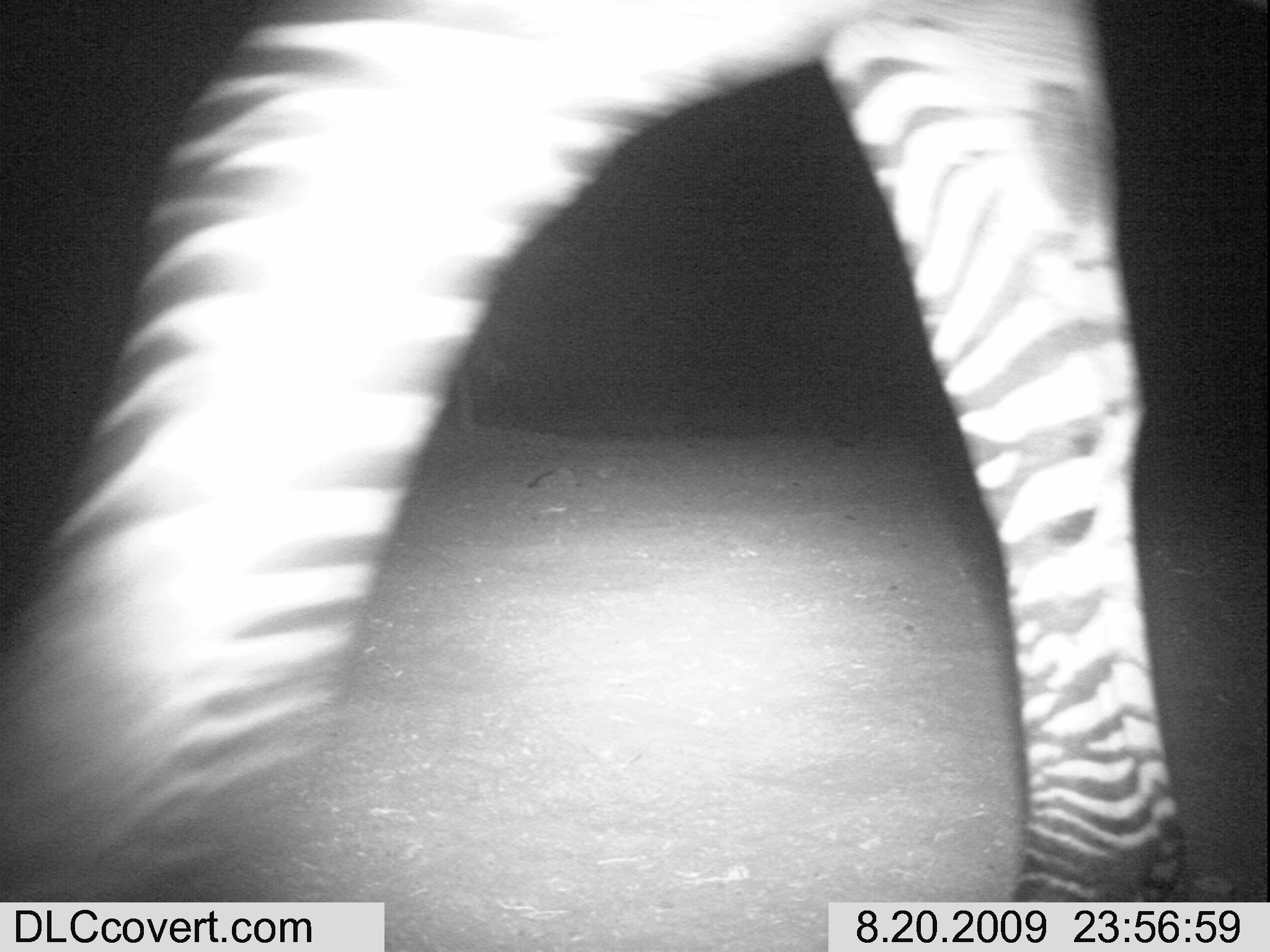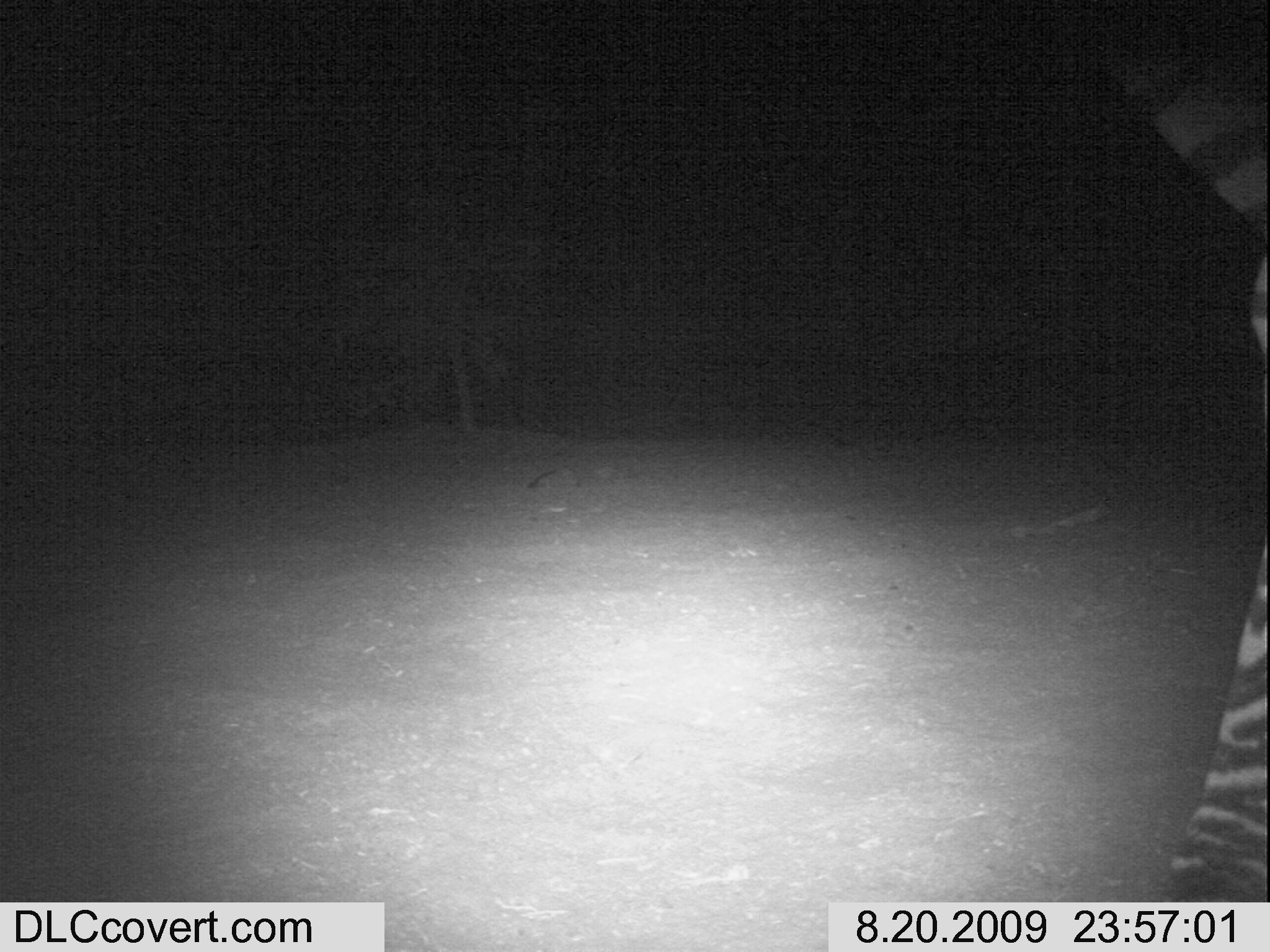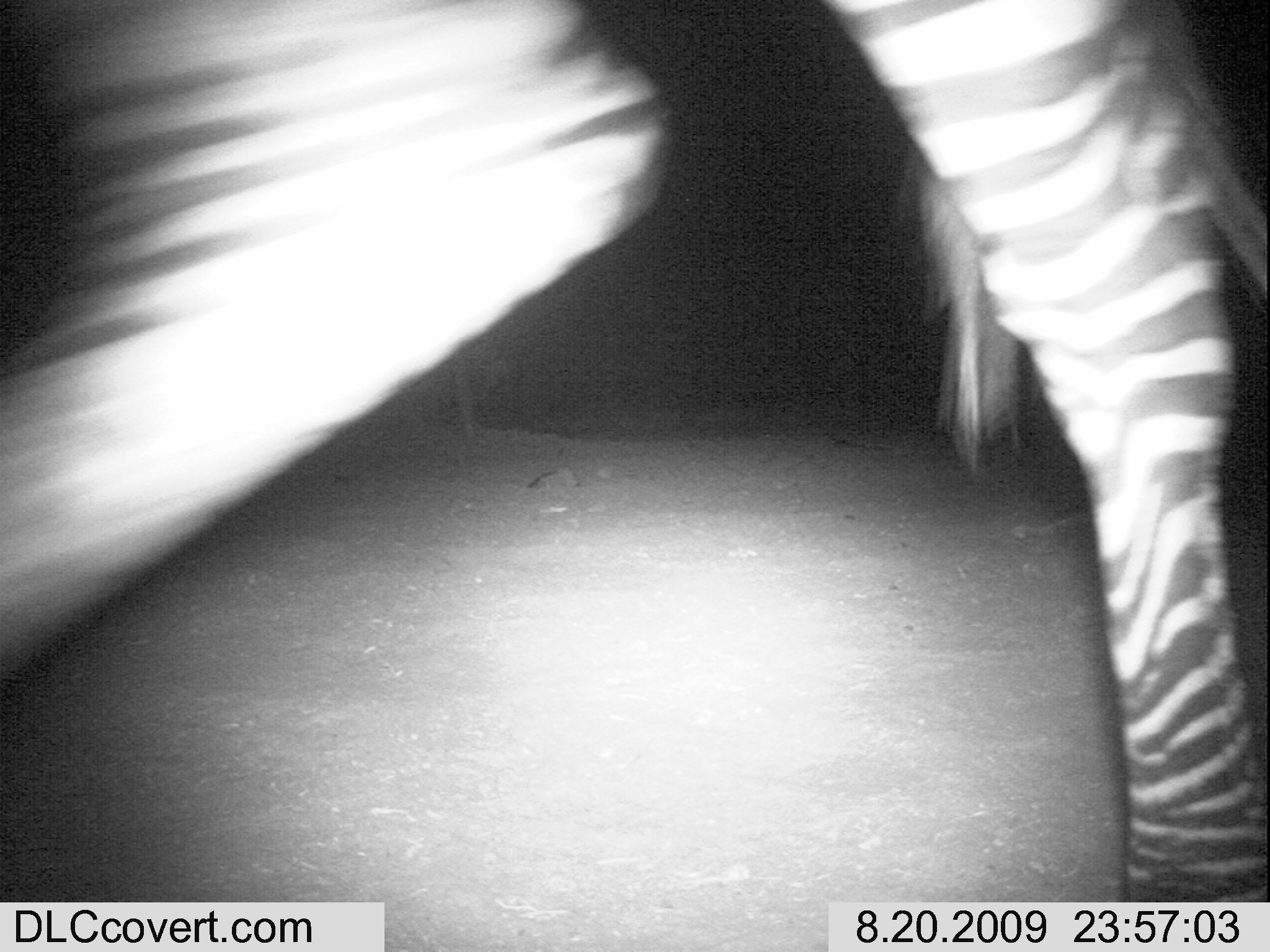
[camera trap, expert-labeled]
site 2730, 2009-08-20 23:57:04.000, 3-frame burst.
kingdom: Animalia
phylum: Chordata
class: Mammalia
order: Perissodactyla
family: Equidae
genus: Equus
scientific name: Equus quagga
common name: plains zebra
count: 1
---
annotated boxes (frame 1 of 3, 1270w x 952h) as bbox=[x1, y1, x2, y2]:
equus quagga: bbox=[0, 0, 1196, 950]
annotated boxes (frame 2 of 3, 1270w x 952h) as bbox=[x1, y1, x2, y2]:
equus quagga: bbox=[1047, 0, 1270, 952]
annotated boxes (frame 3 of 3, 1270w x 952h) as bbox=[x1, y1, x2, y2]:
equus quagga: bbox=[0, 0, 1270, 952]